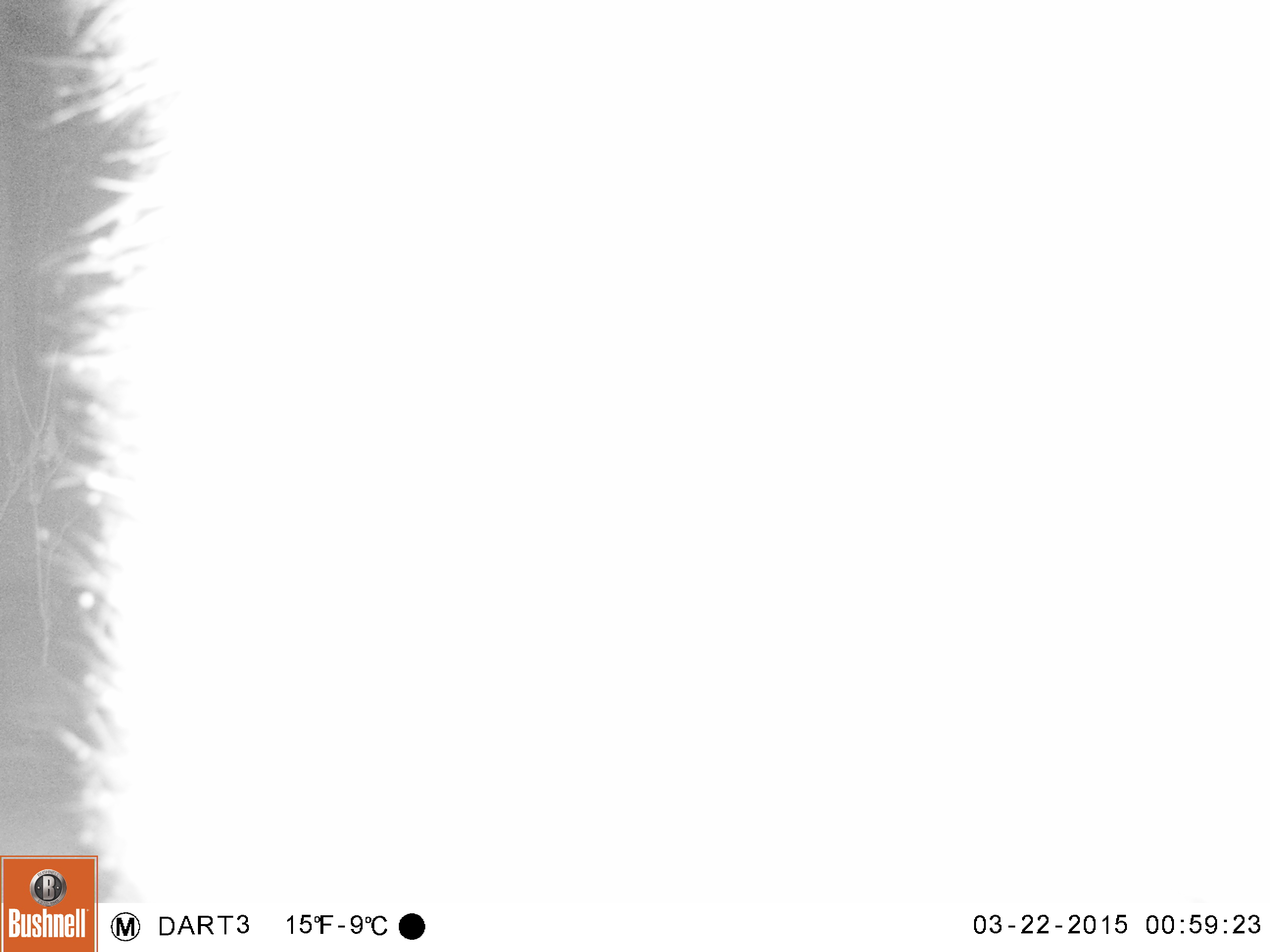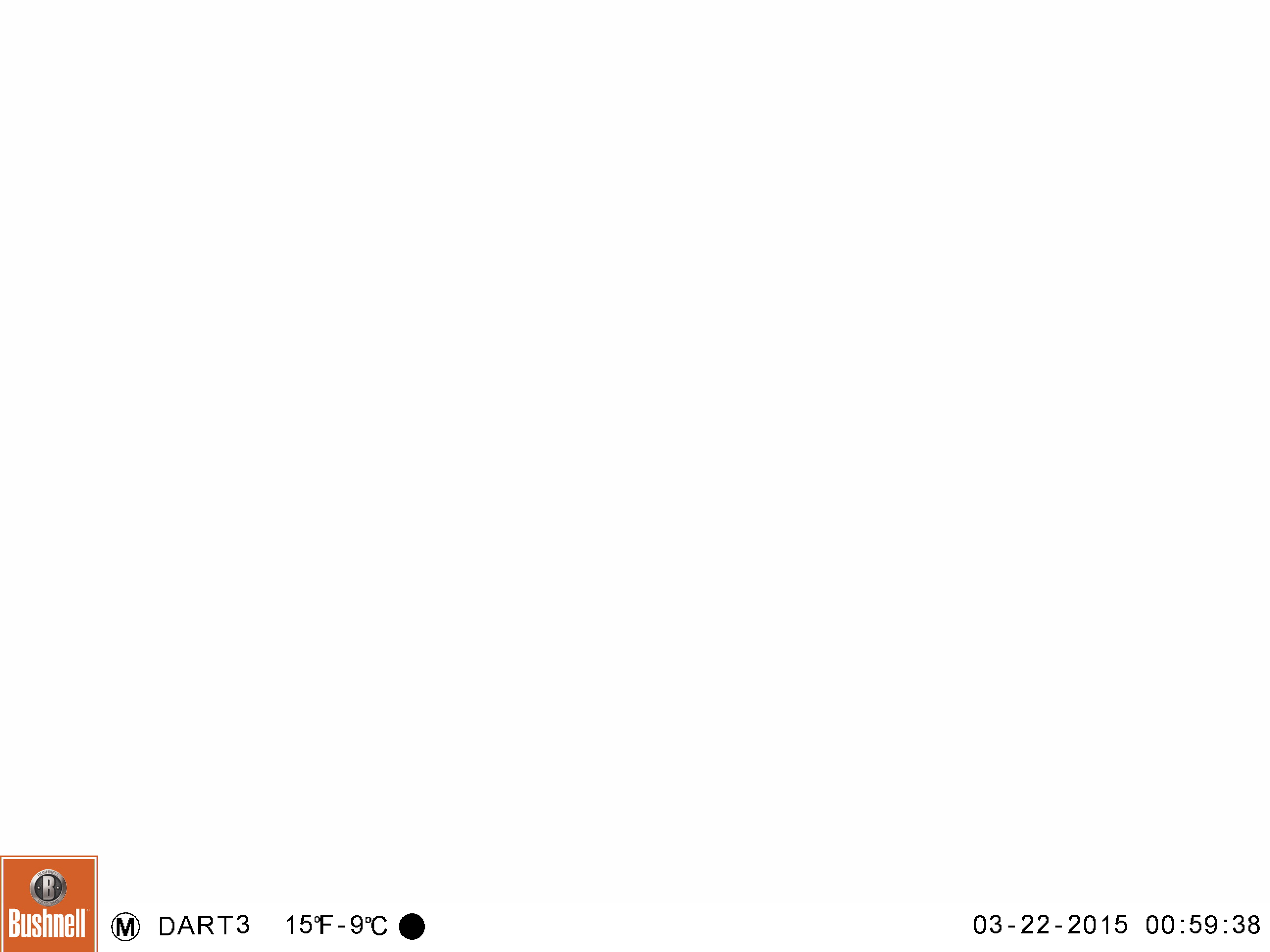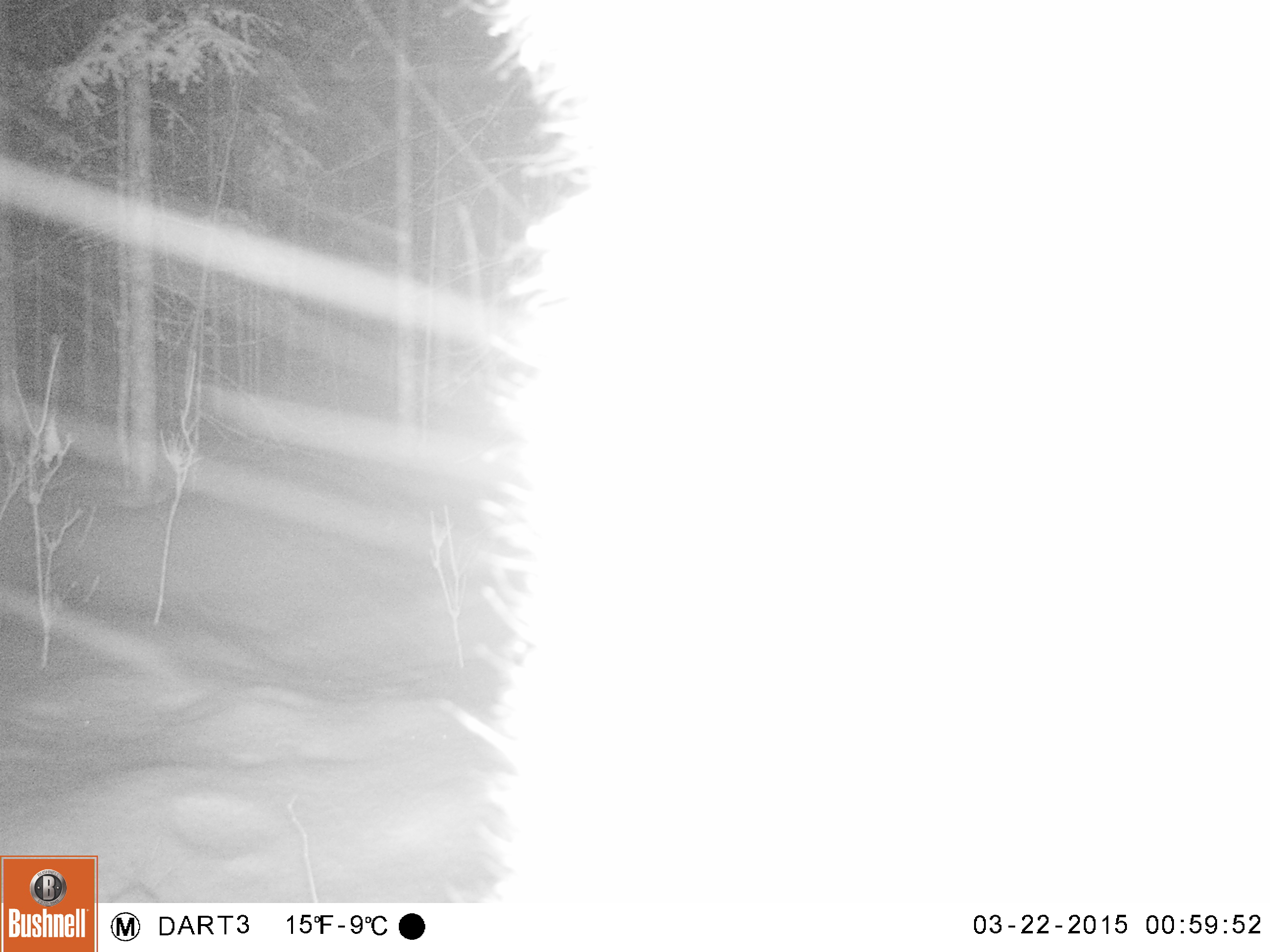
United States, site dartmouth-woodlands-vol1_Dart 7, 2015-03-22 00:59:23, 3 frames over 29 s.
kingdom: Animalia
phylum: Chordata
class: Mammalia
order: Artiodactyla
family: Cervidae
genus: Alces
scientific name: Alces alces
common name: moose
Moose (Alces alces).